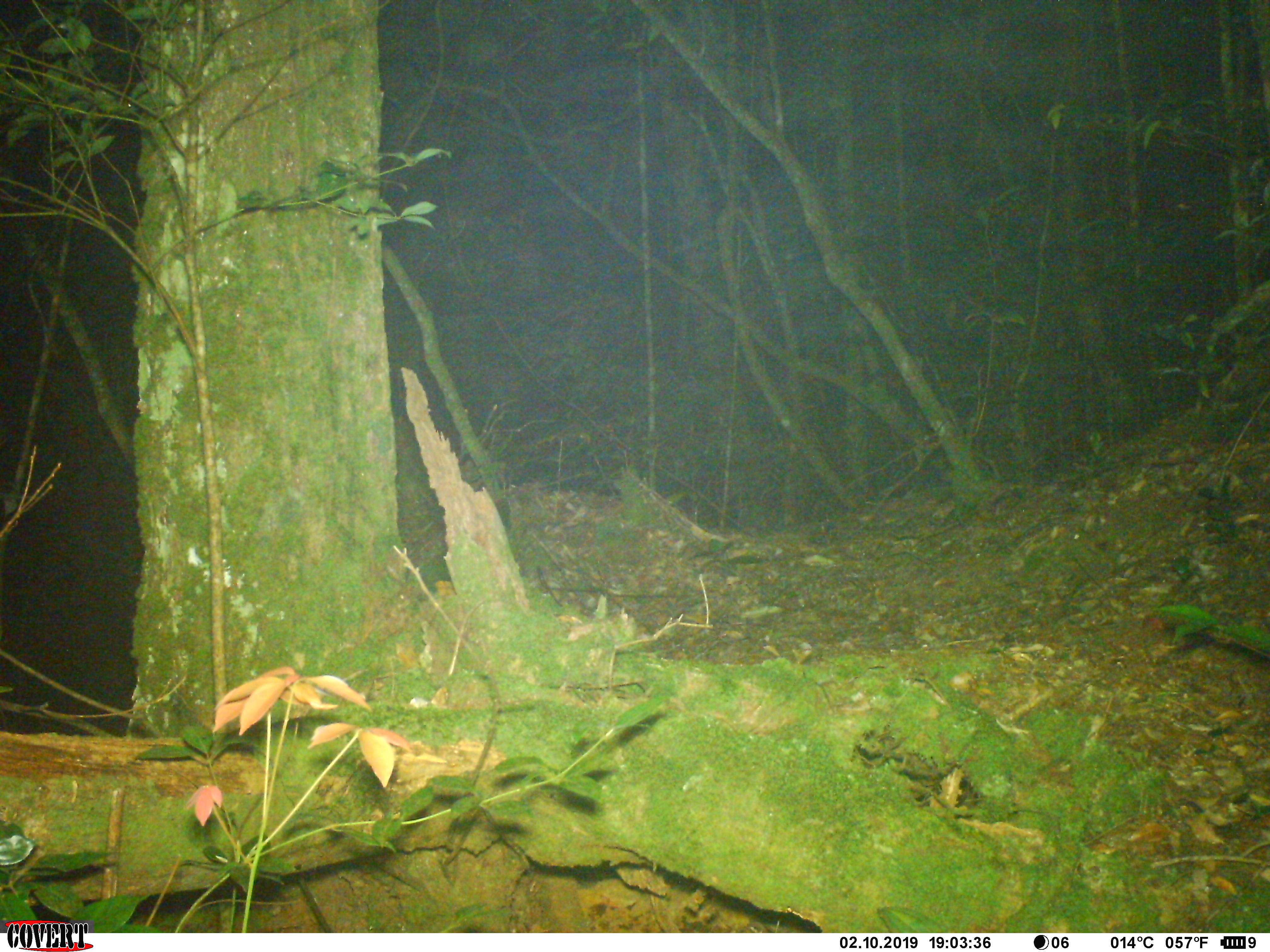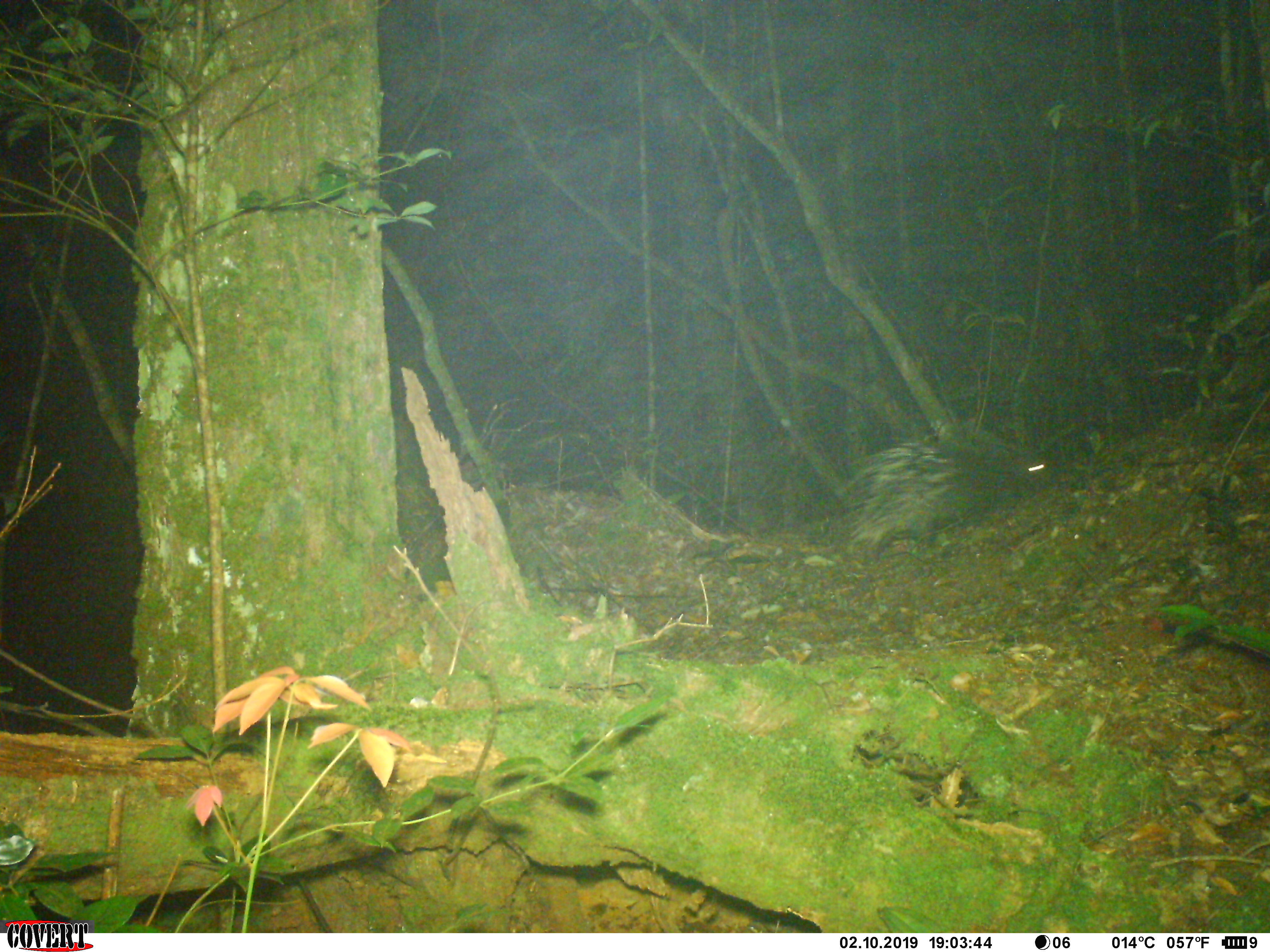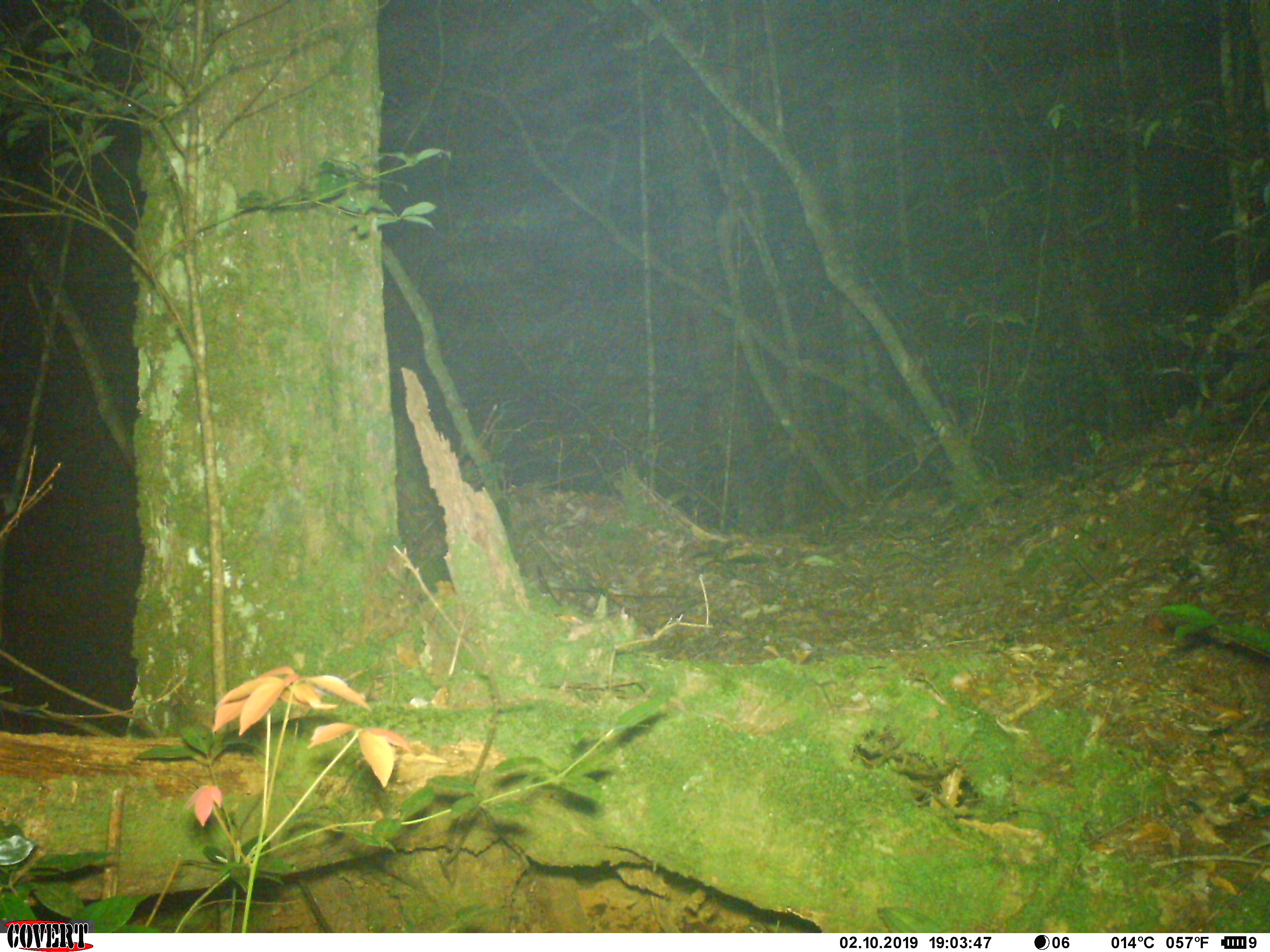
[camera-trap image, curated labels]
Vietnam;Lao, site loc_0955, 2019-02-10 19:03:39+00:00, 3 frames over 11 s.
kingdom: Animalia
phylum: Chordata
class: Mammalia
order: Rodentia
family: Hystricidae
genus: Hystrix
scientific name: Hystrix brachyura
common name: malayan porcupine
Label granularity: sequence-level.